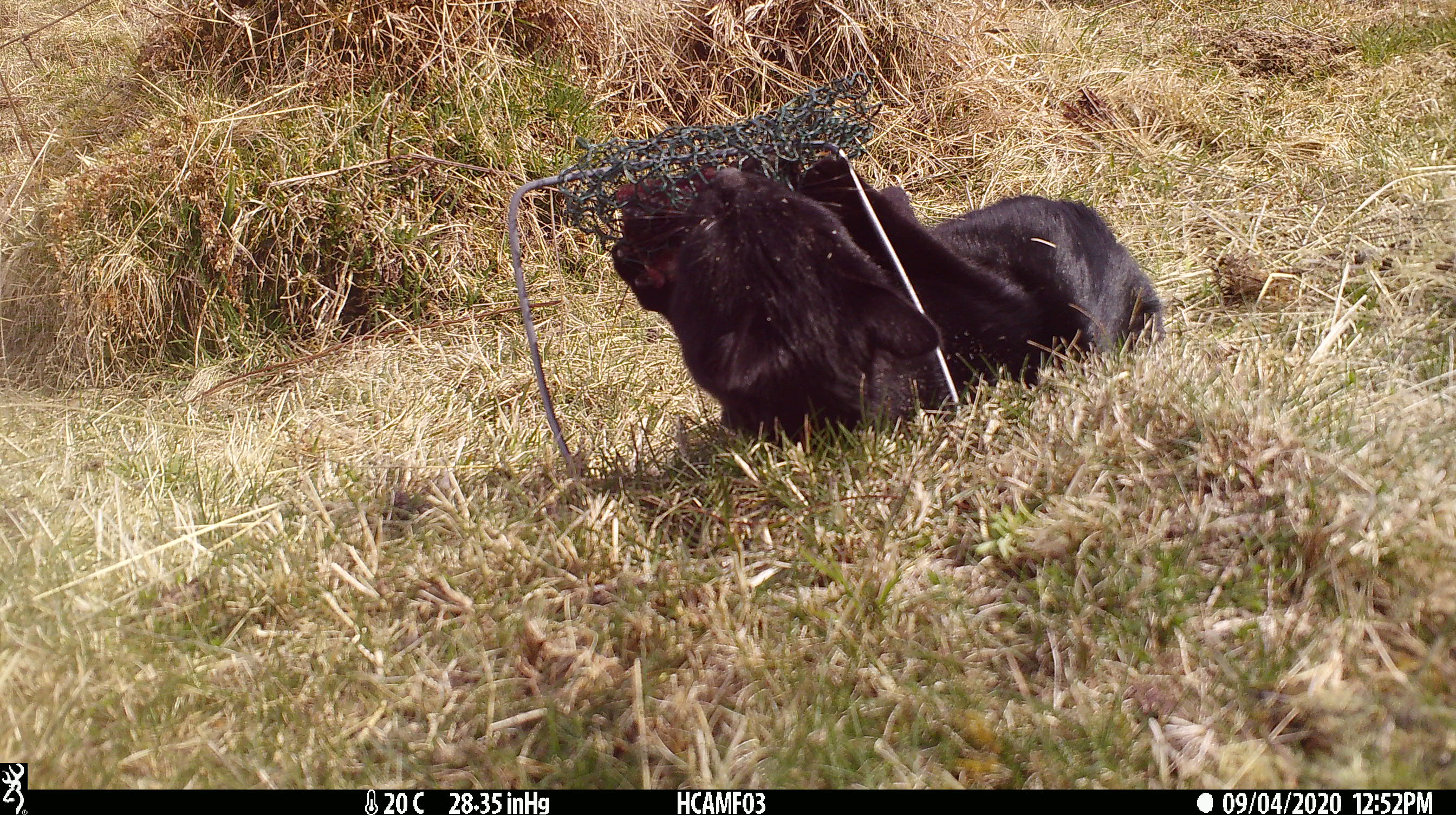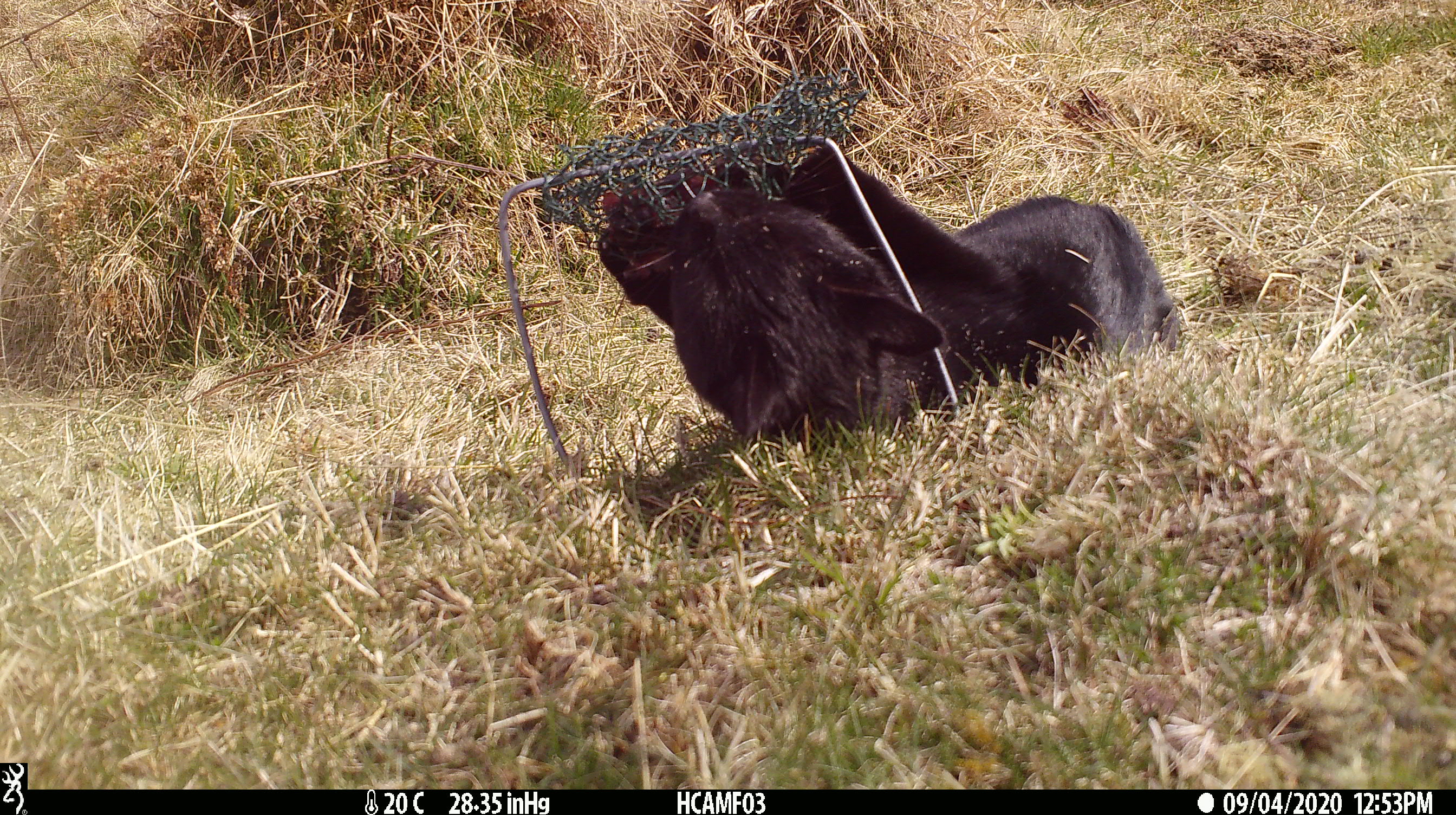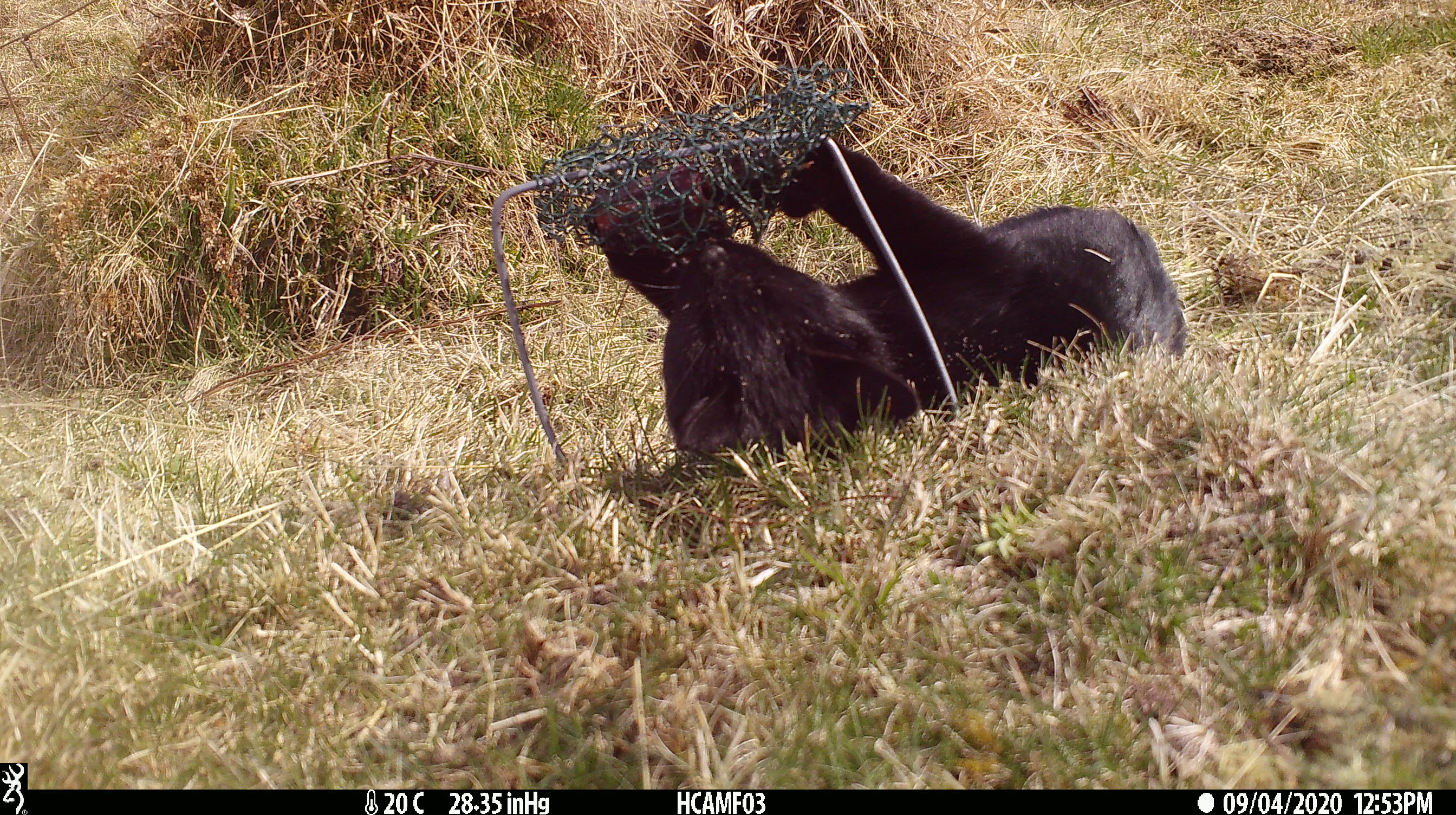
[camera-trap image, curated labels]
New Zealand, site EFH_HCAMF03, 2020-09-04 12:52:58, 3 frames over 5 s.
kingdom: Animalia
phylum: Chordata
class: Mammalia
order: Carnivora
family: Felidae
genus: Felis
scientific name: Felis catus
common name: domestic cat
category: cat